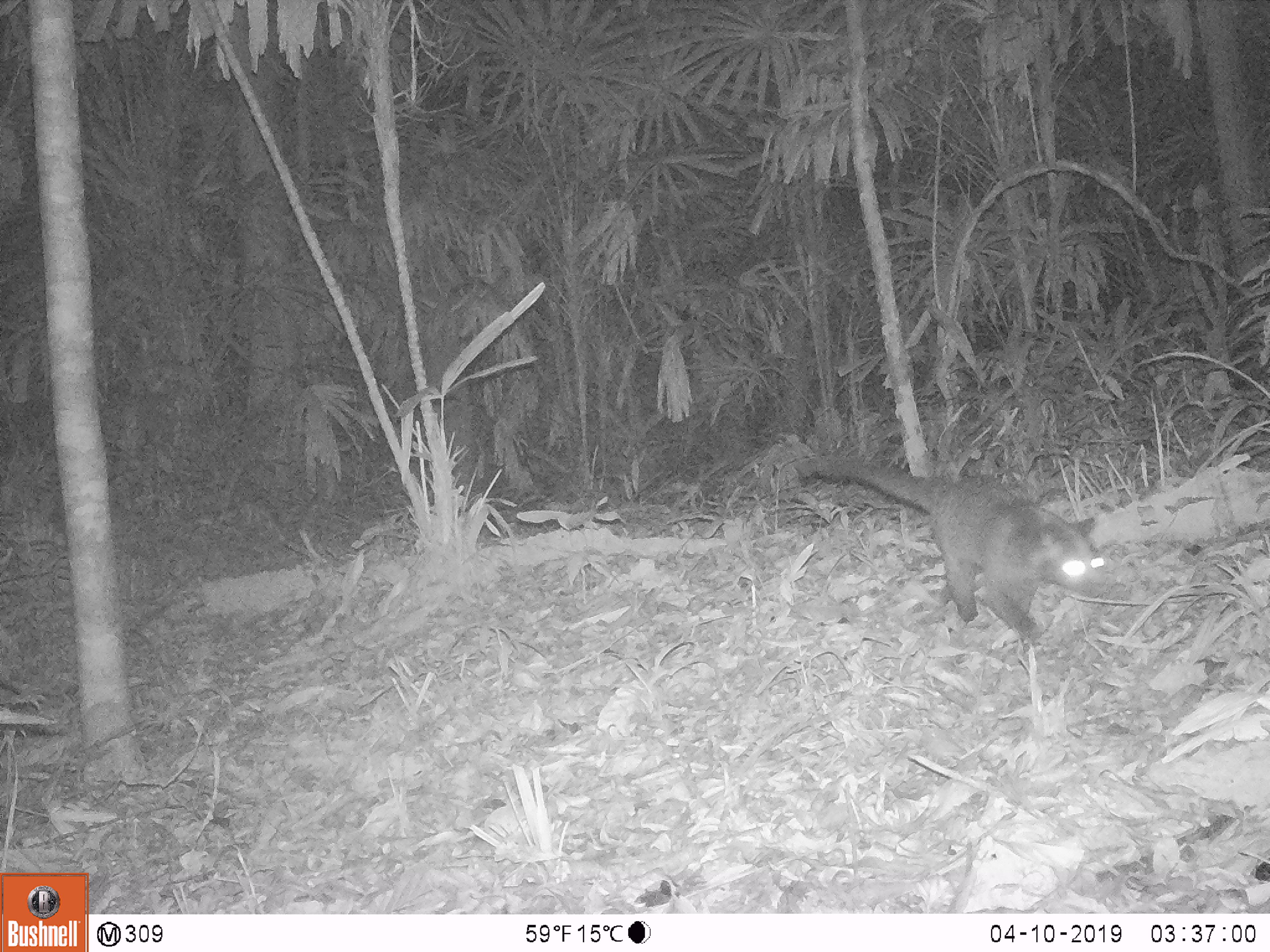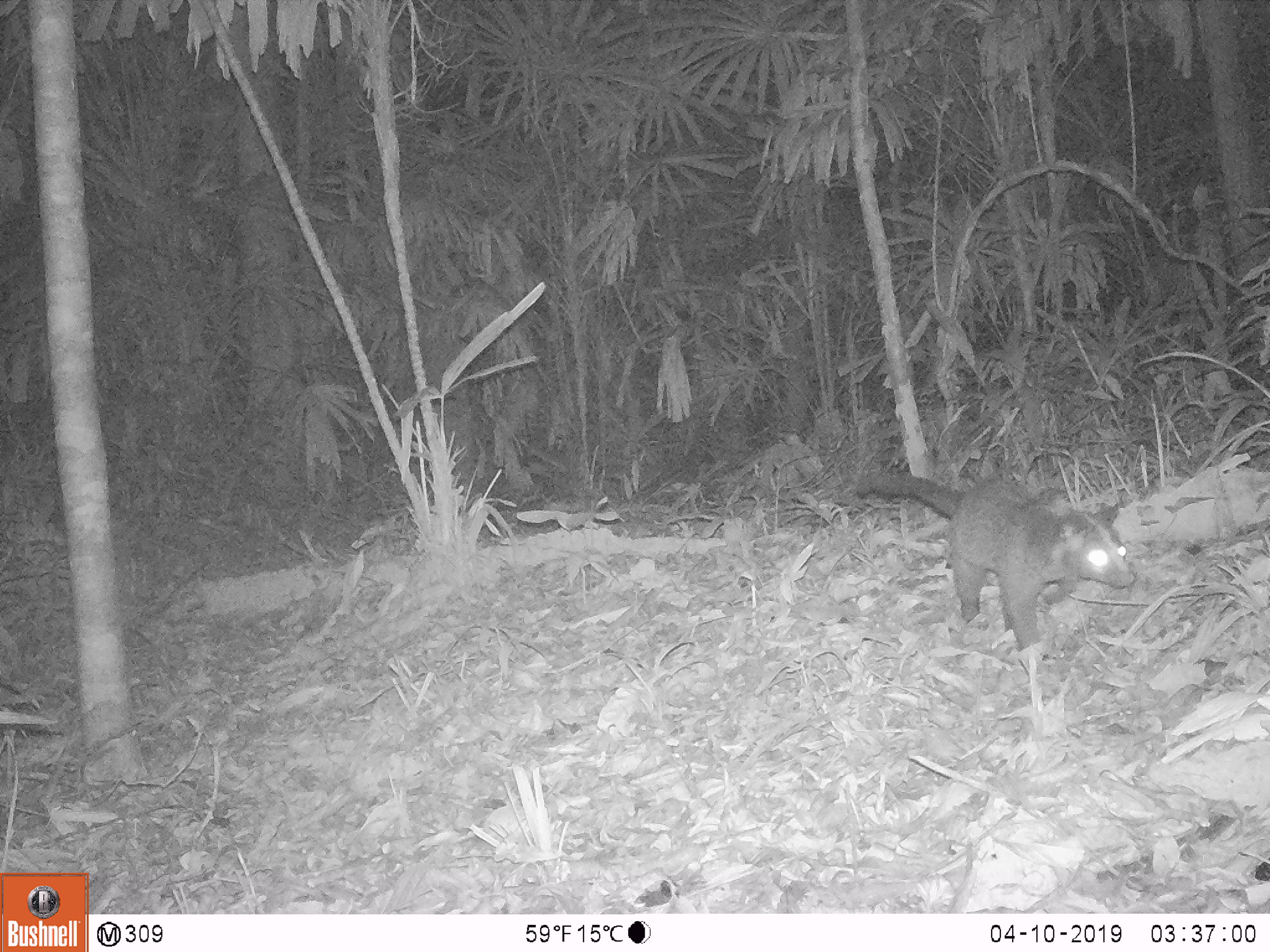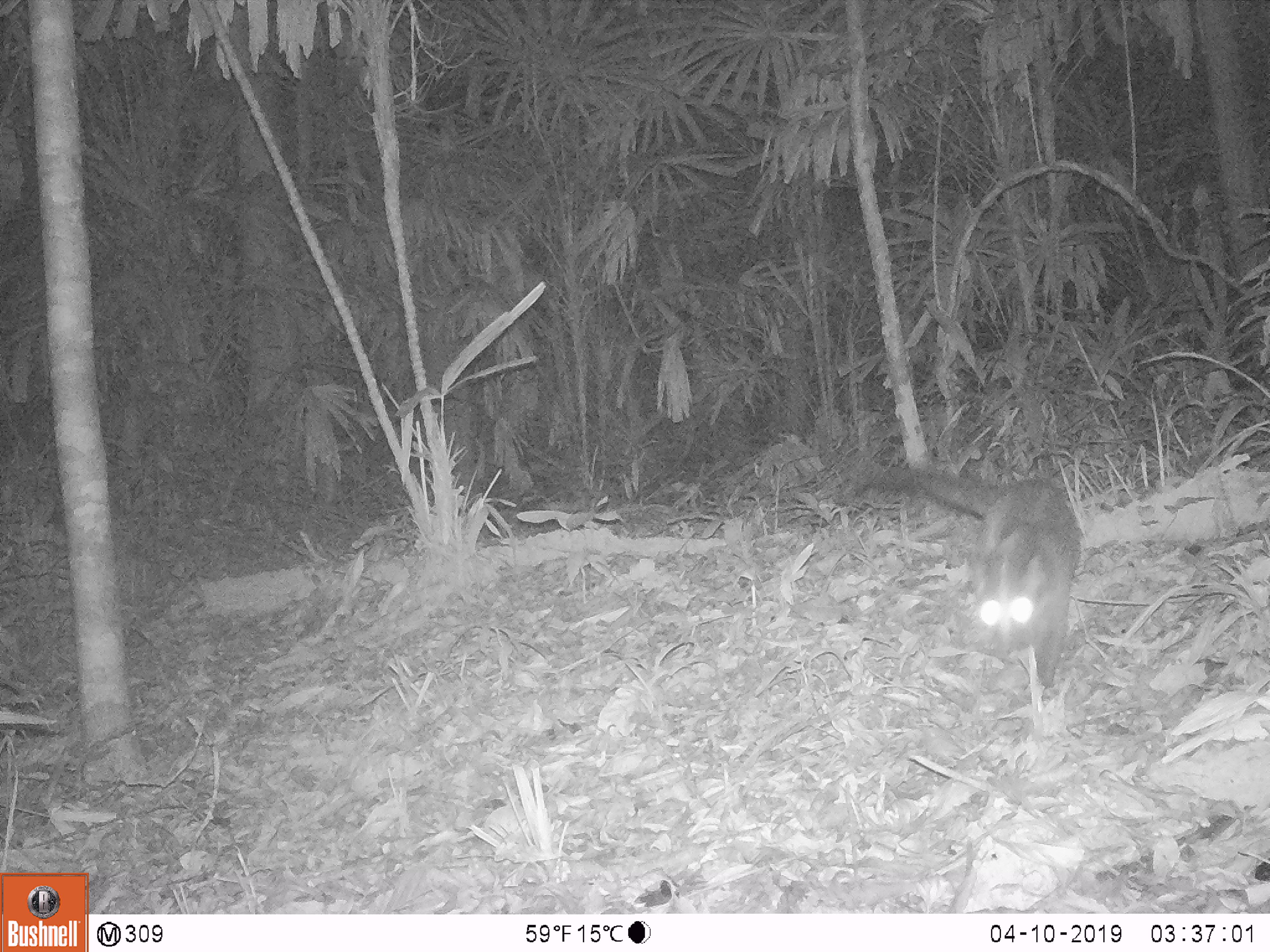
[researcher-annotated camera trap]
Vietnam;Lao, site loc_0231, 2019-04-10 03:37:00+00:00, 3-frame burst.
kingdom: Animalia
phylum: Chordata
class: Mammalia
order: Carnivora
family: Viverridae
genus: Paguma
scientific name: Paguma larvata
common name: masked palm civet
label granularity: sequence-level